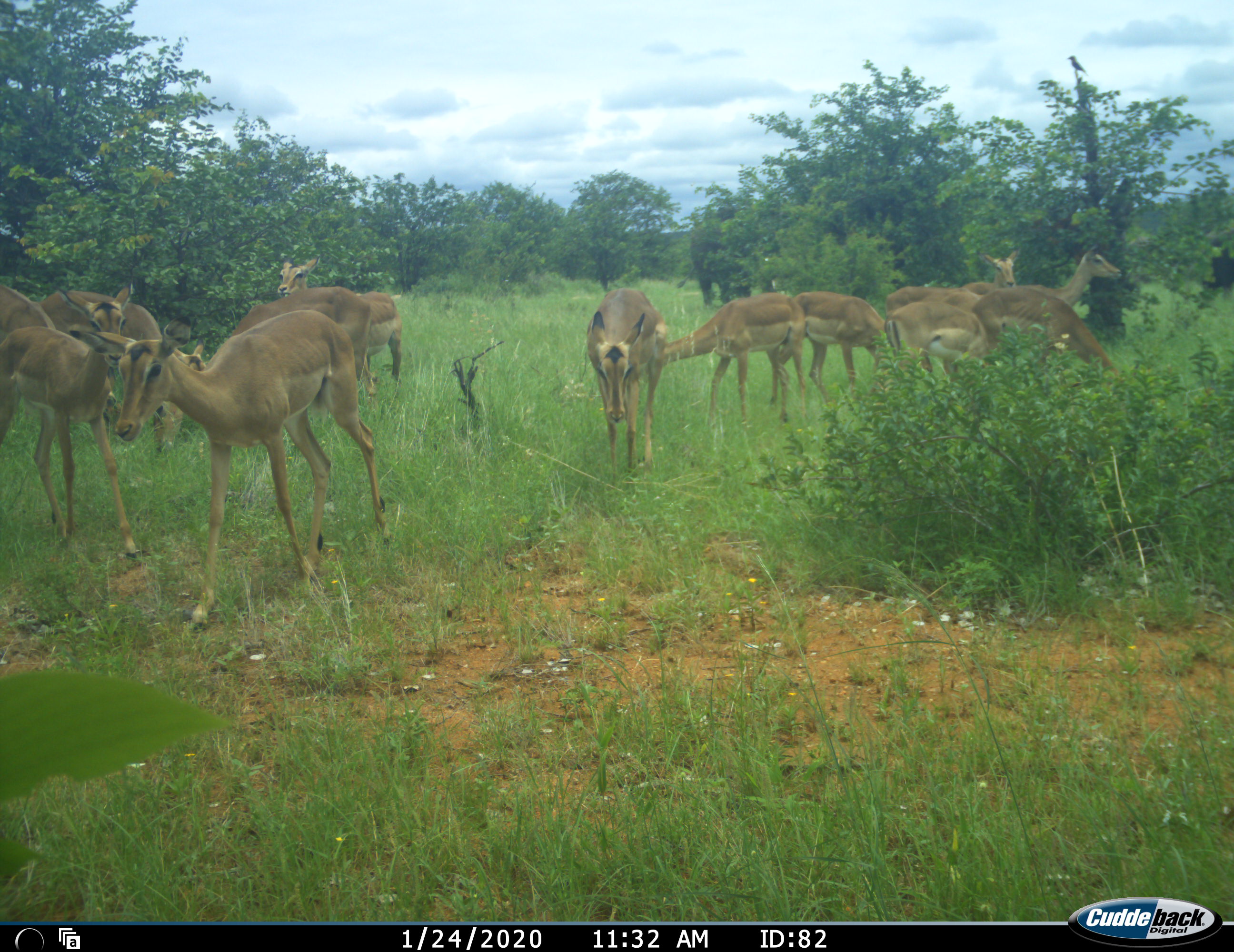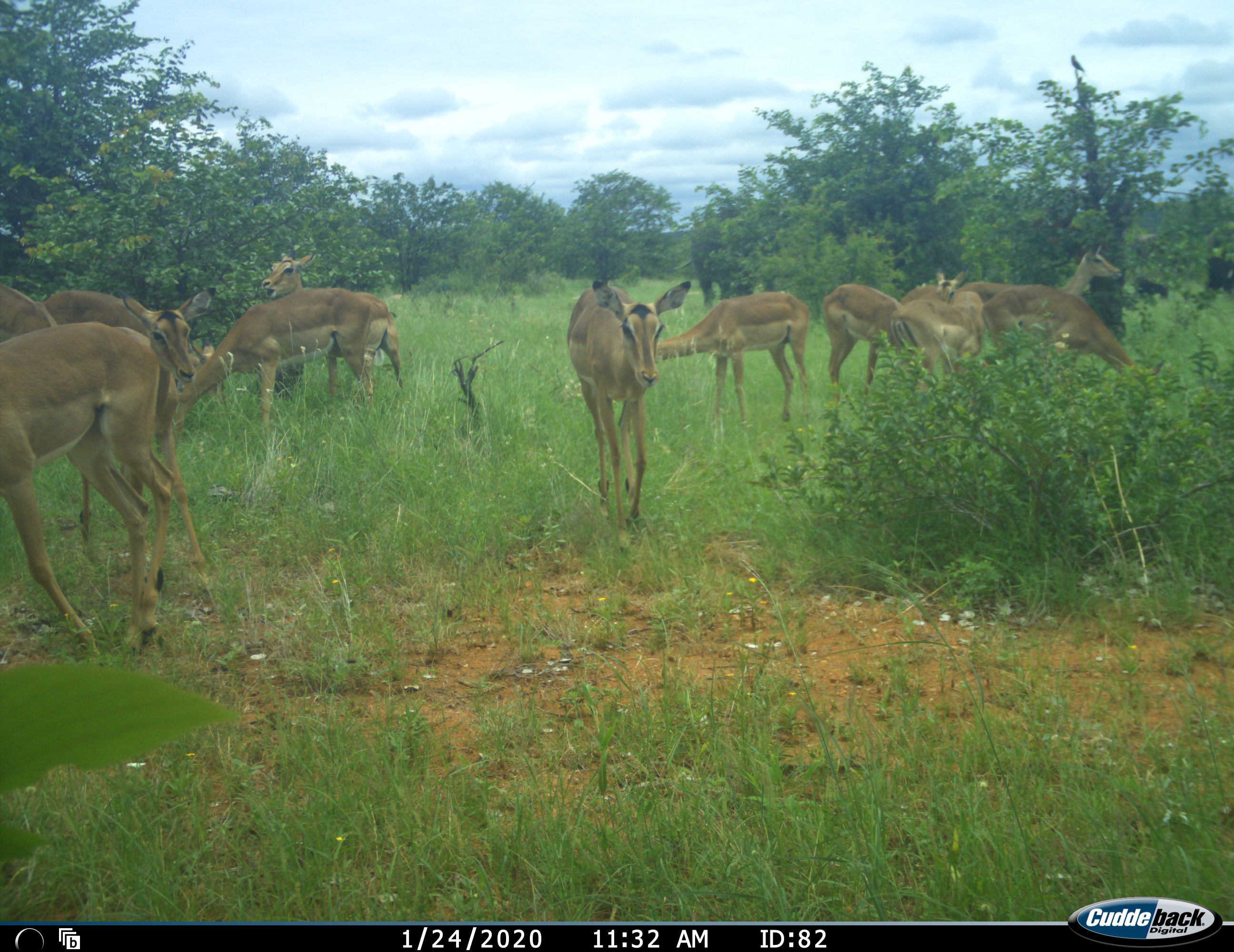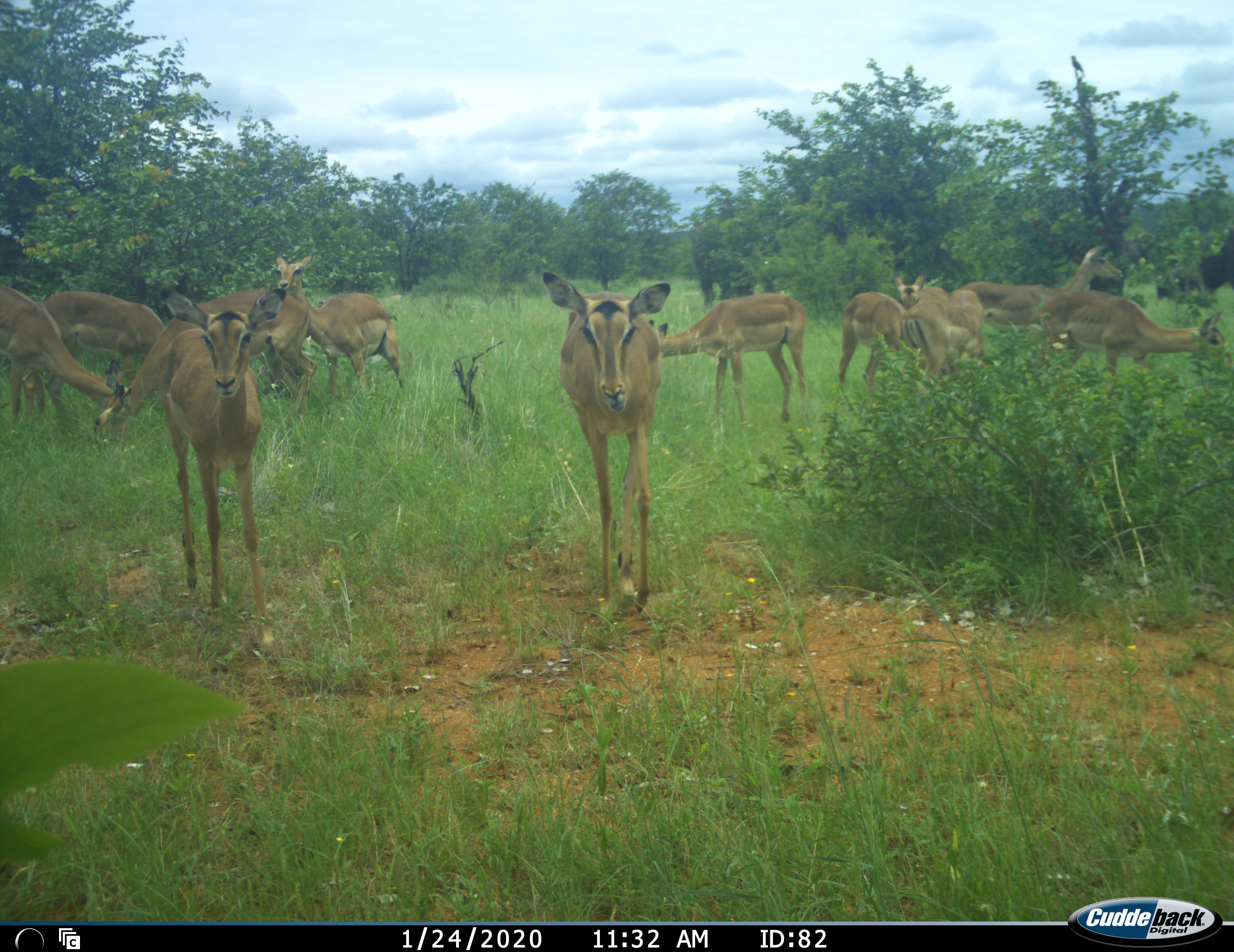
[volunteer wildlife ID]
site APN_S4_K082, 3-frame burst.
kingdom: Animalia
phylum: Chordata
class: Mammalia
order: Artiodactyla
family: Bovidae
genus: Aepyceros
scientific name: Aepyceros melampus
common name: impala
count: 11-50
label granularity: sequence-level